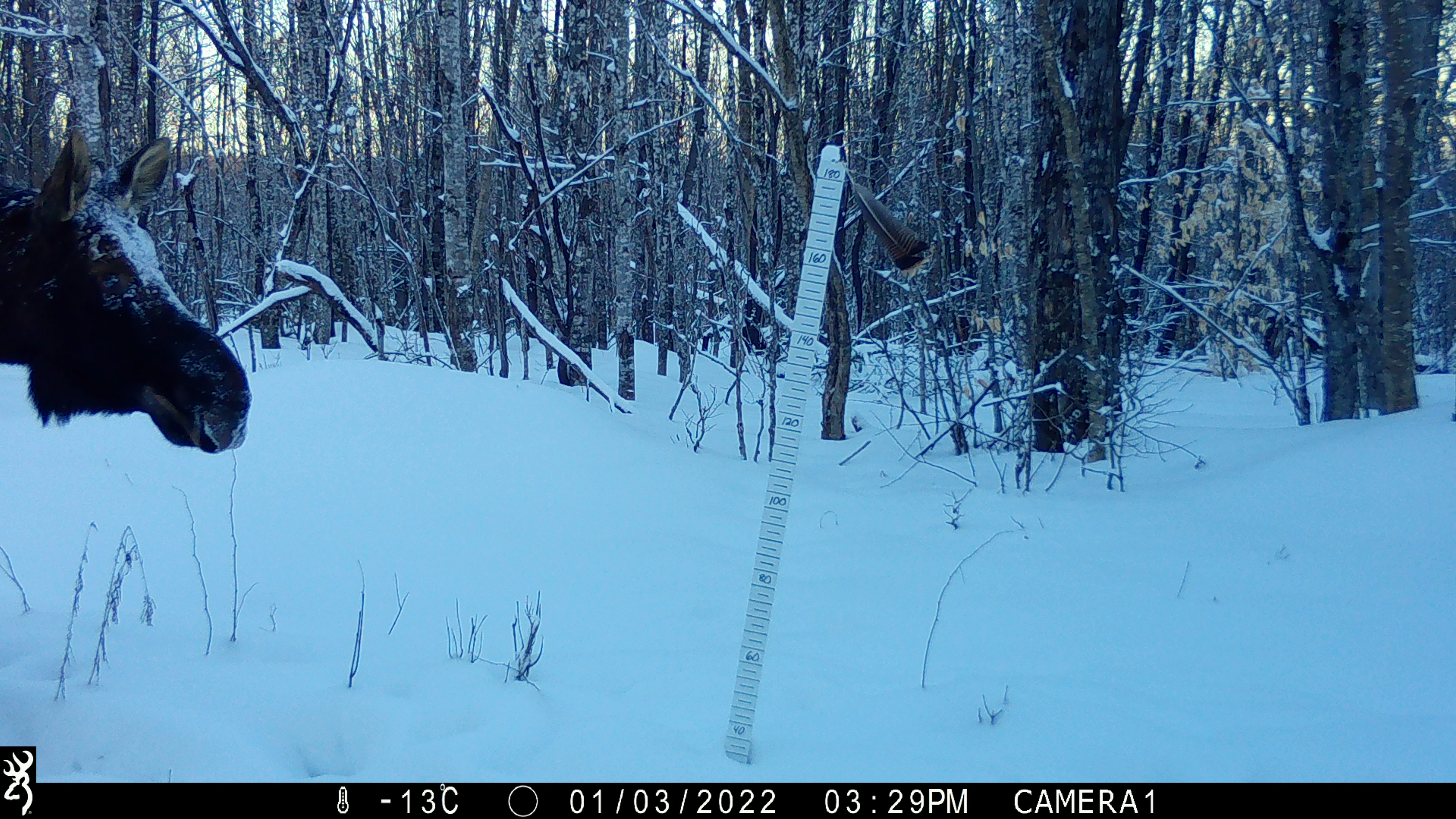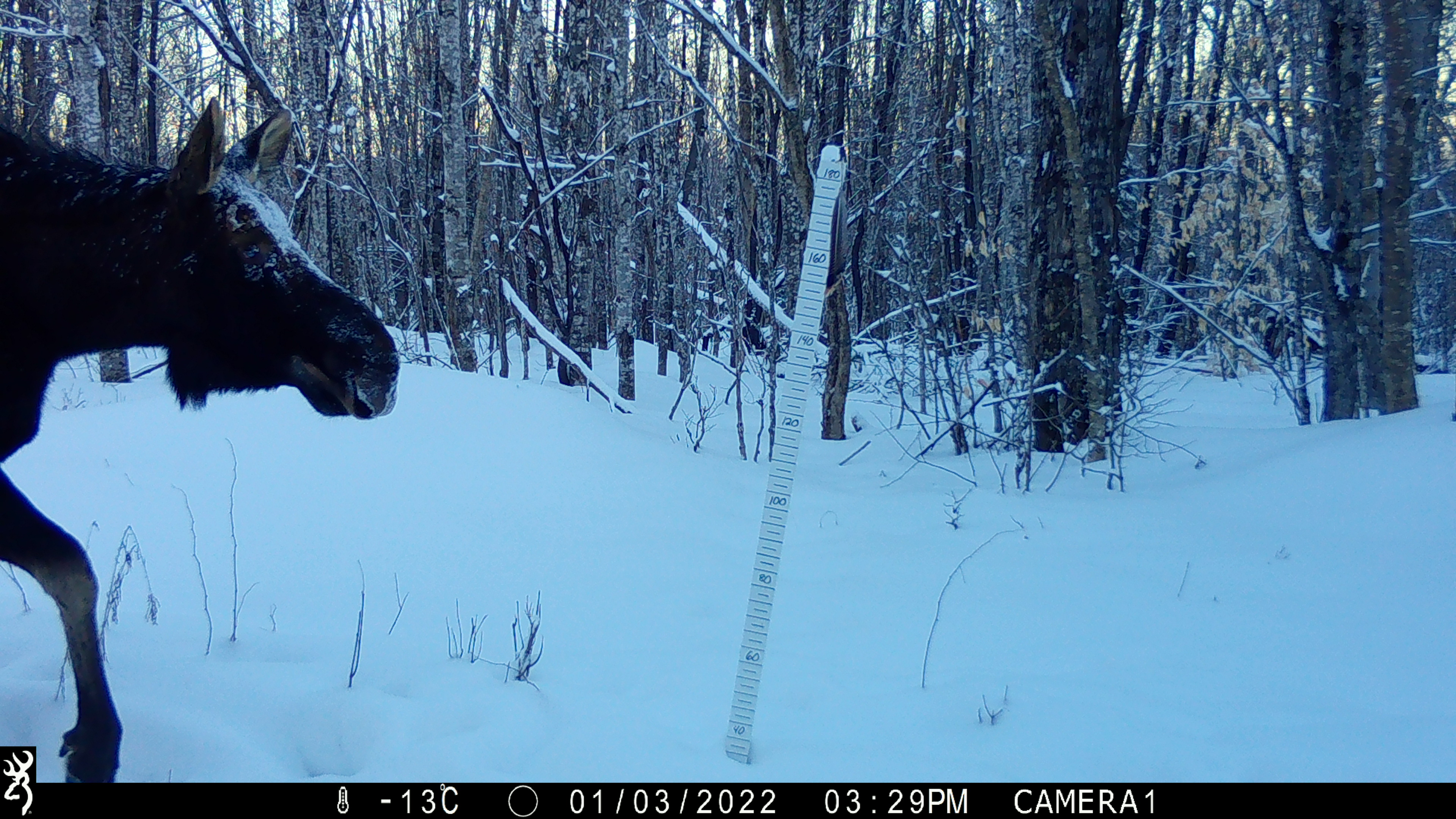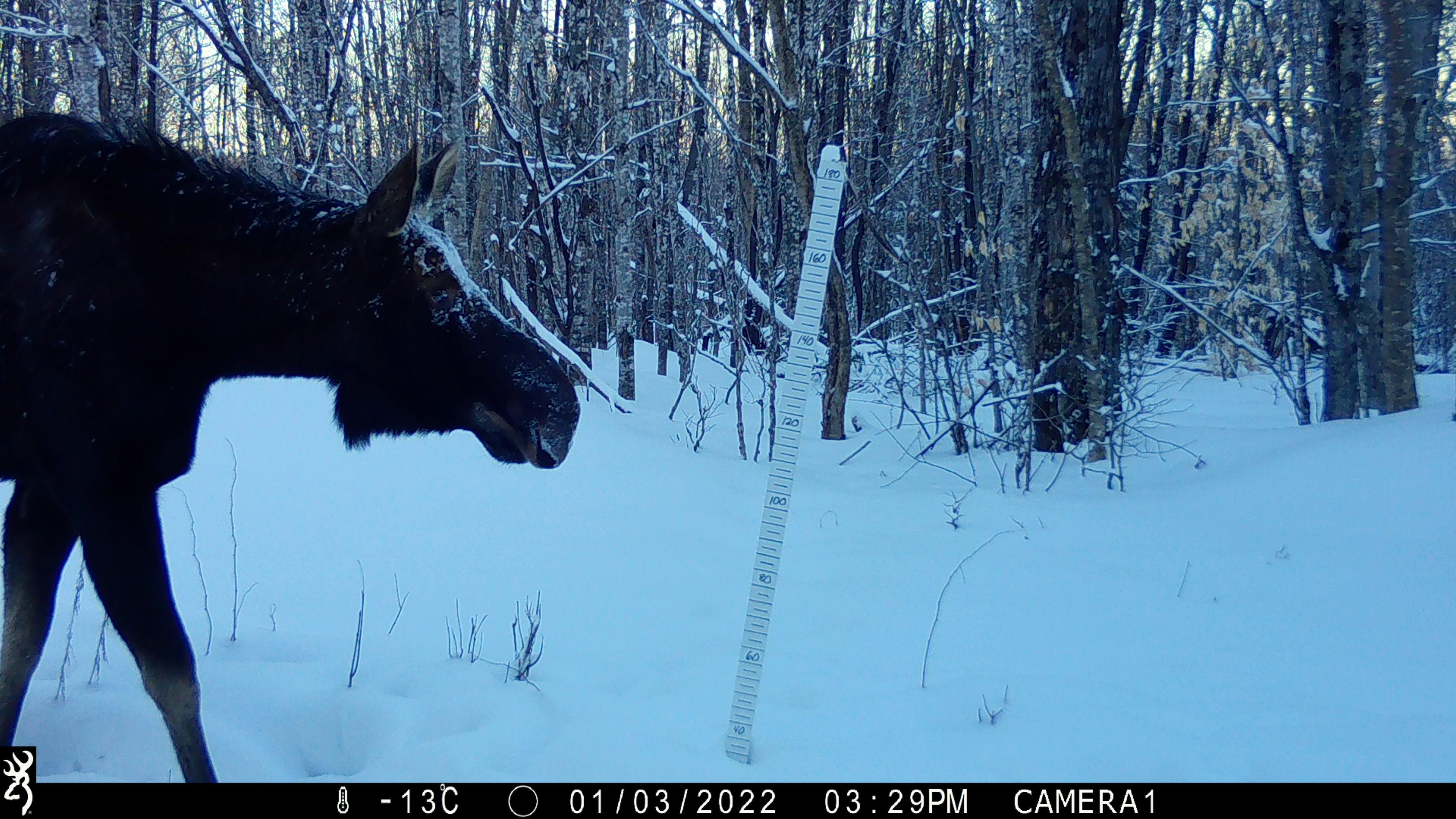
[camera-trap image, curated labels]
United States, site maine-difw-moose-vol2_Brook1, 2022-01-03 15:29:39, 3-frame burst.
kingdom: Animalia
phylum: Chordata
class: Mammalia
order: Artiodactyla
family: Cervidae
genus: Alces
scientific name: Alces alces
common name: moose